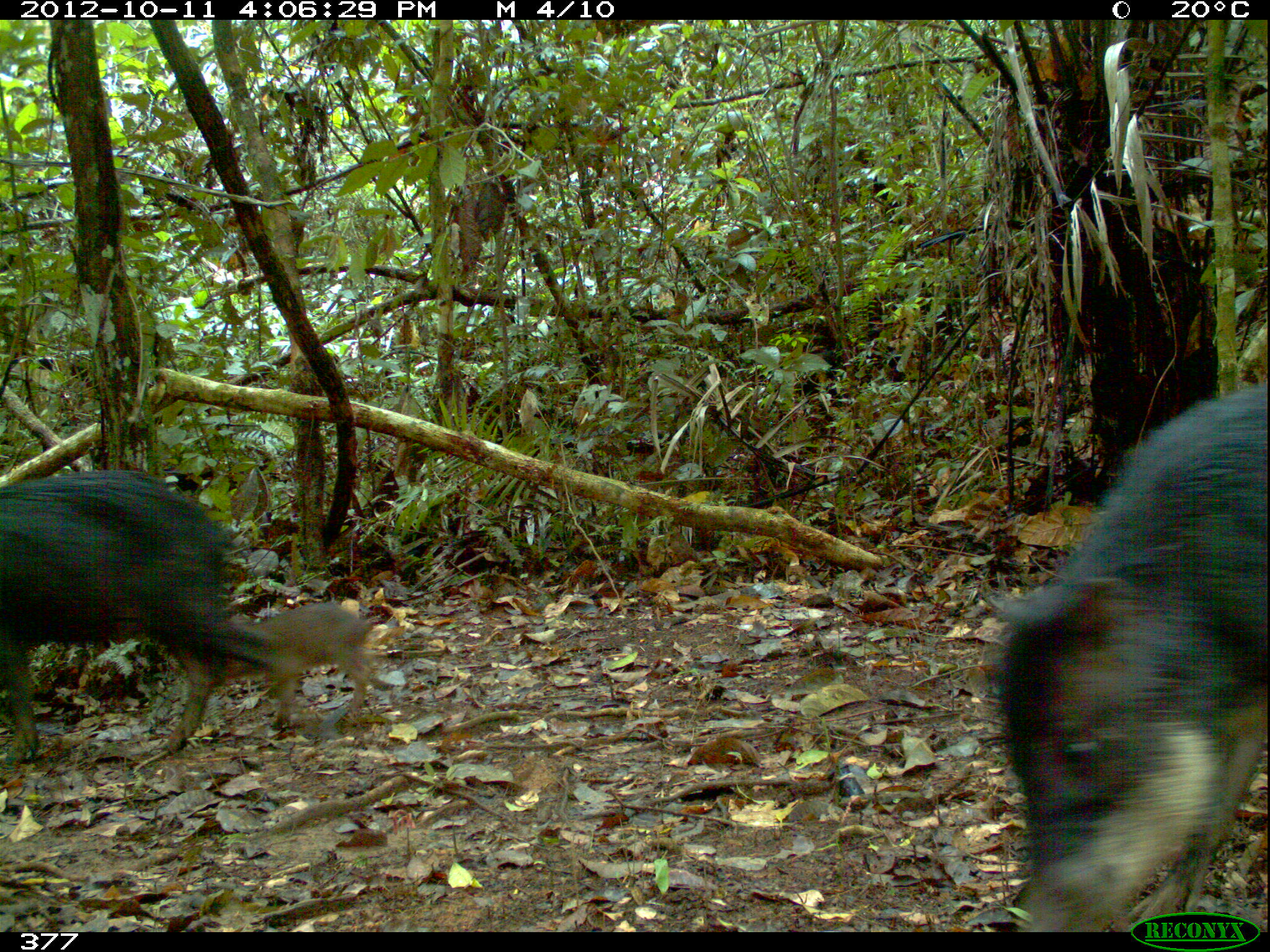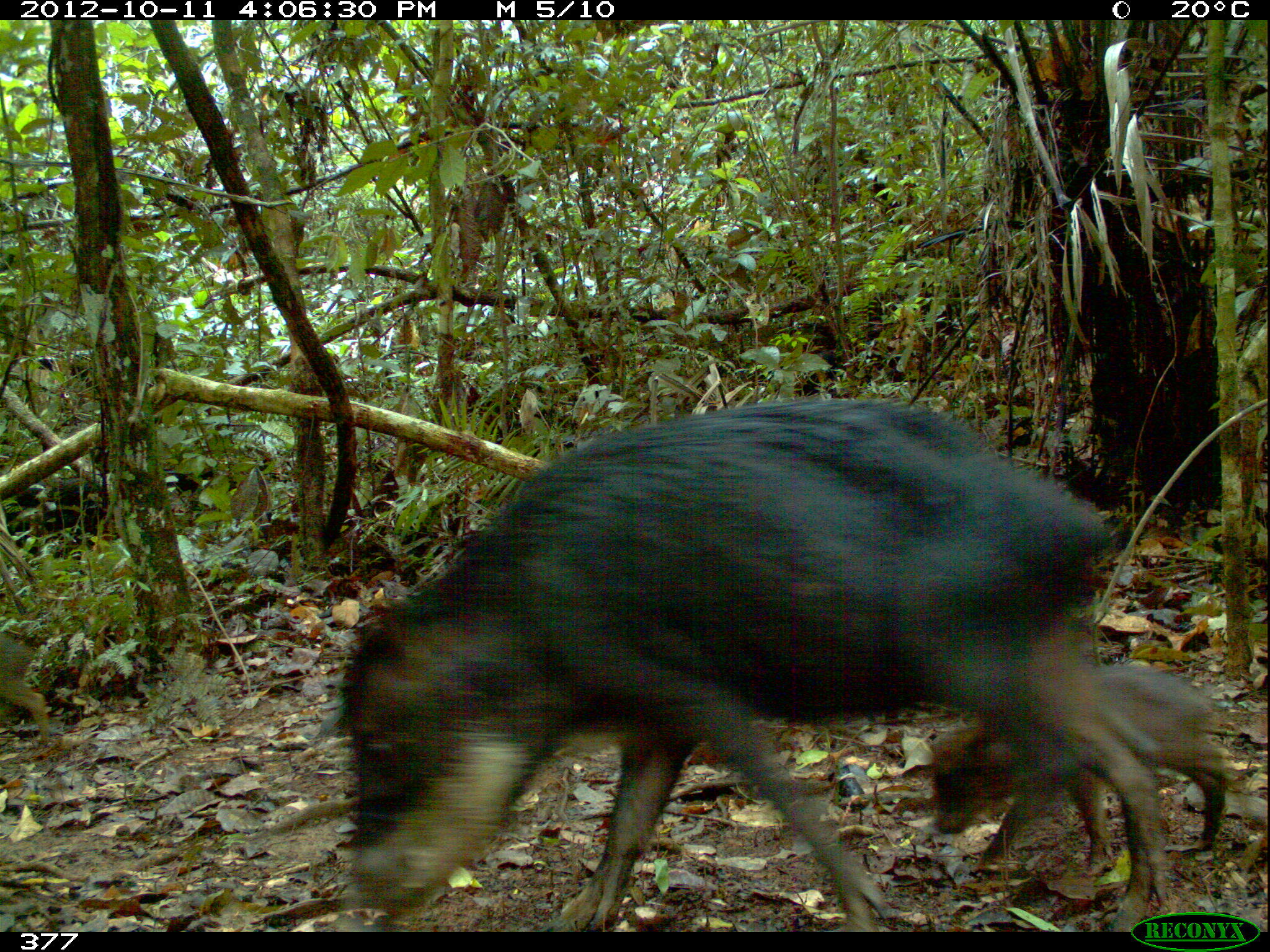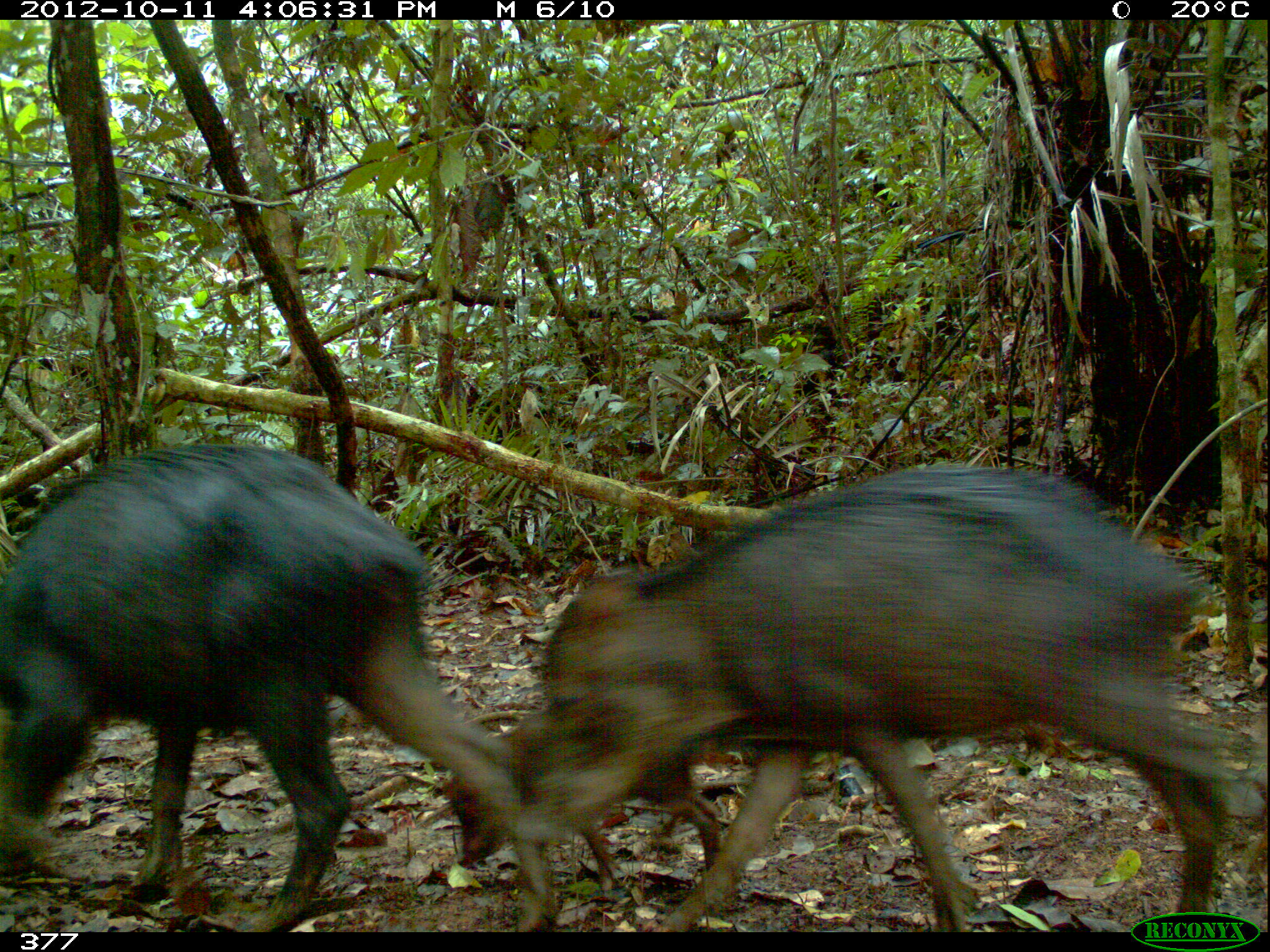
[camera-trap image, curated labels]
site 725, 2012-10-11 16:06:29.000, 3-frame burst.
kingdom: Animalia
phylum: Chordata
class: Mammalia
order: Artiodactyla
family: Tayassuidae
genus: Tayassu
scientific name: Tayassu pecari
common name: white-lipped peccary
Tayassu pecari (white-lipped peccary).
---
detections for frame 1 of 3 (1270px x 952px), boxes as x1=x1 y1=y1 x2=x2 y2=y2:
tayassu pecari: x1=991 y1=389 x2=1269 y2=933; x1=1 y1=472 x2=294 y2=761; x1=232 y1=603 x2=407 y2=727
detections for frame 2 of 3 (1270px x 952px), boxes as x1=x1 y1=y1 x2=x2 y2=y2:
tayassu pecari: x1=343 y1=401 x2=1171 y2=933; x1=928 y1=663 x2=1235 y2=862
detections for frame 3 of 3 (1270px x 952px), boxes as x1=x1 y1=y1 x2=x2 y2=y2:
tayassu pecari: x1=542 y1=465 x2=1254 y2=930; x1=1 y1=446 x2=554 y2=932; x1=440 y1=719 x2=726 y2=905